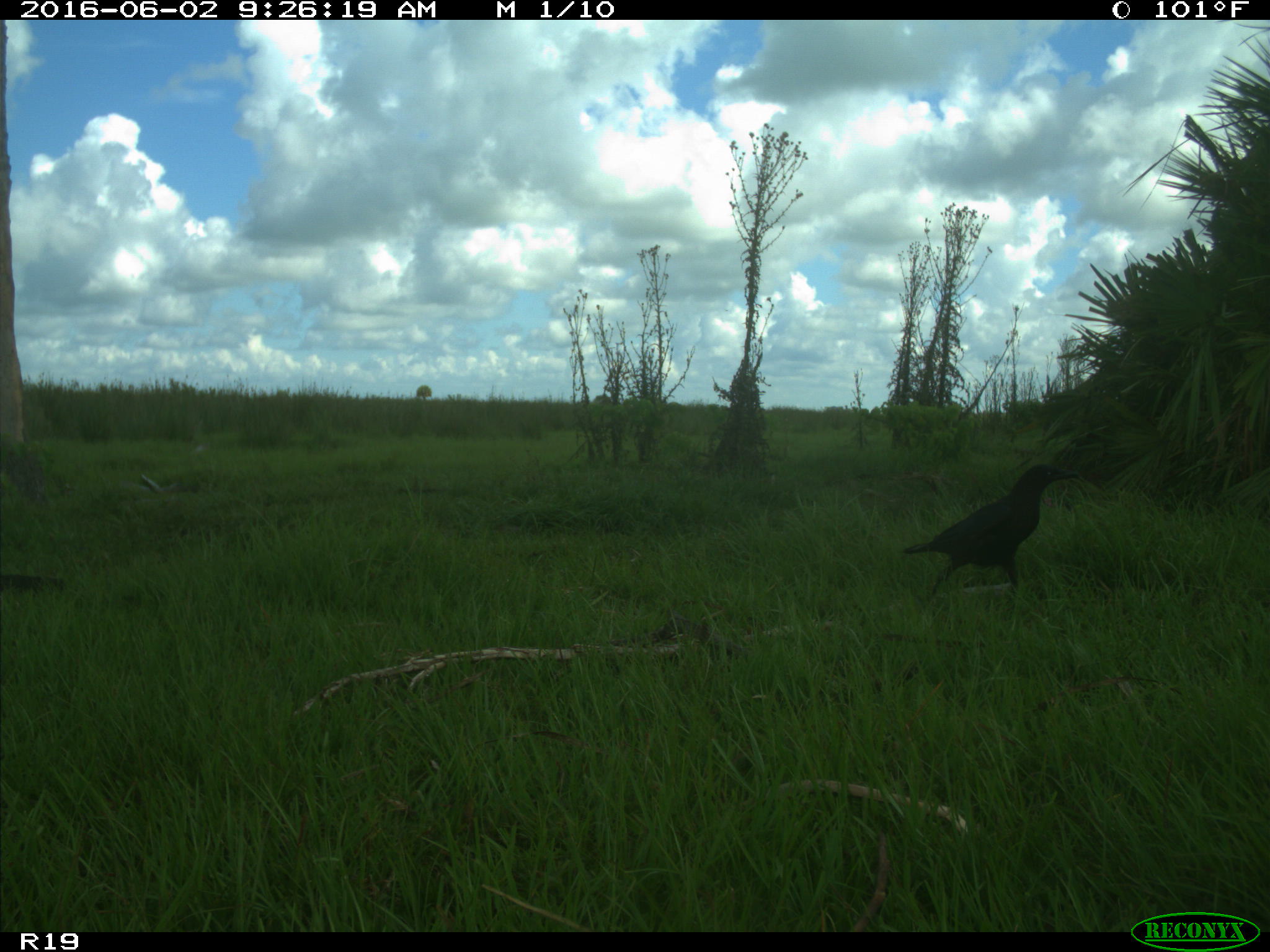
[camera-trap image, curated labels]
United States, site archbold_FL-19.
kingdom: Animalia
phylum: Chordata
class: Aves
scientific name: Aves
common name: birds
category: unidentified bird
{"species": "unidentified bird (birds) (Aves)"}